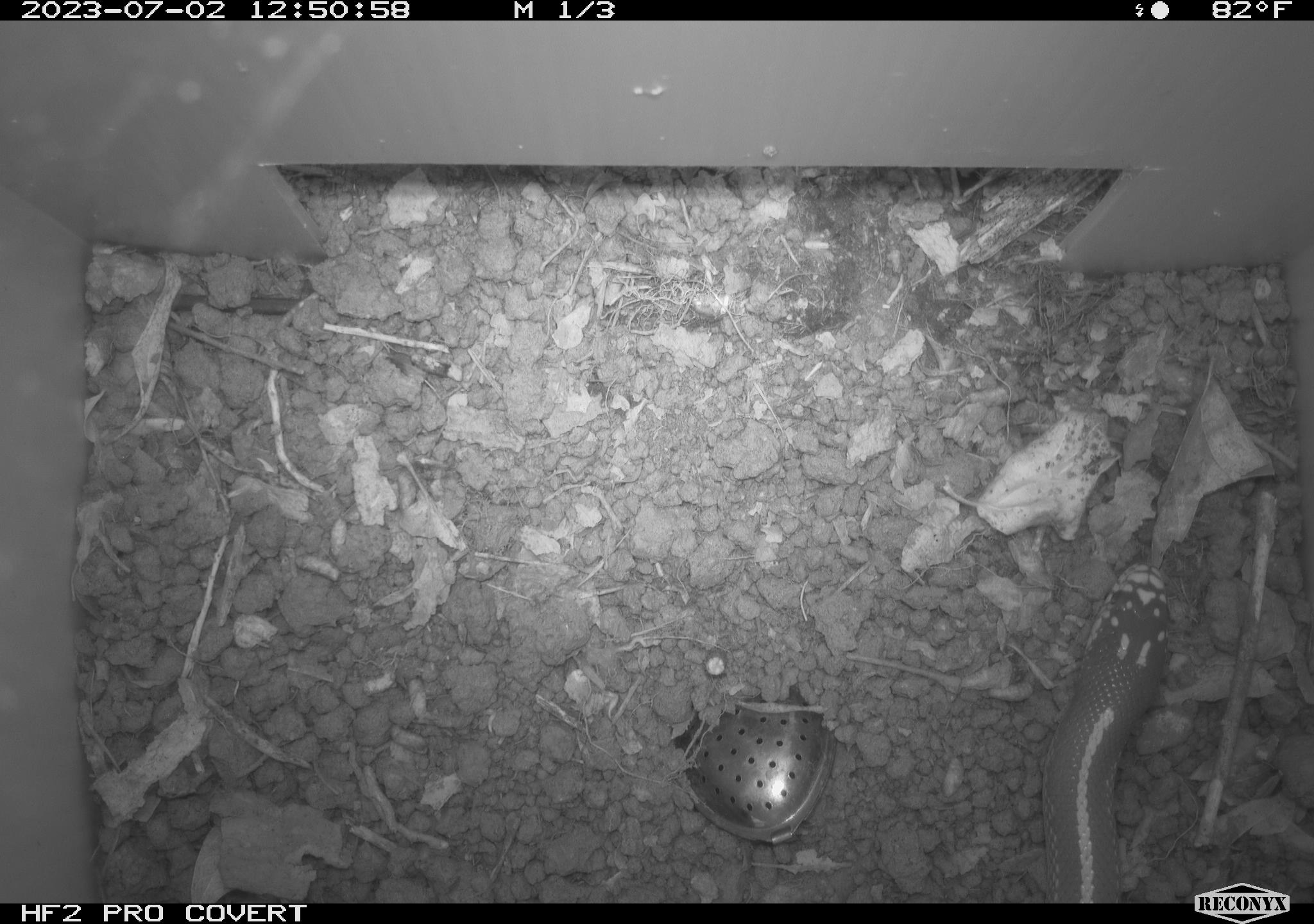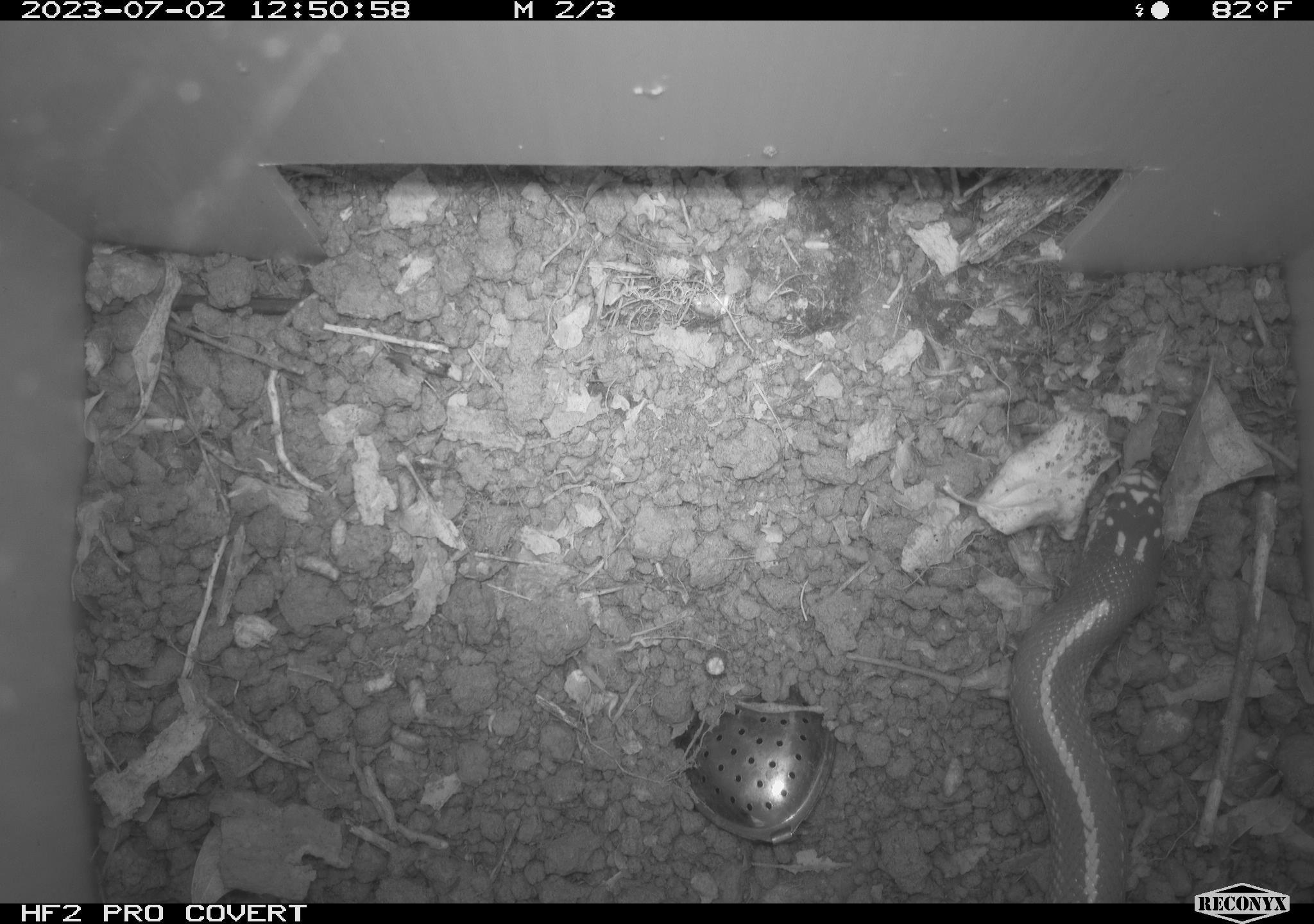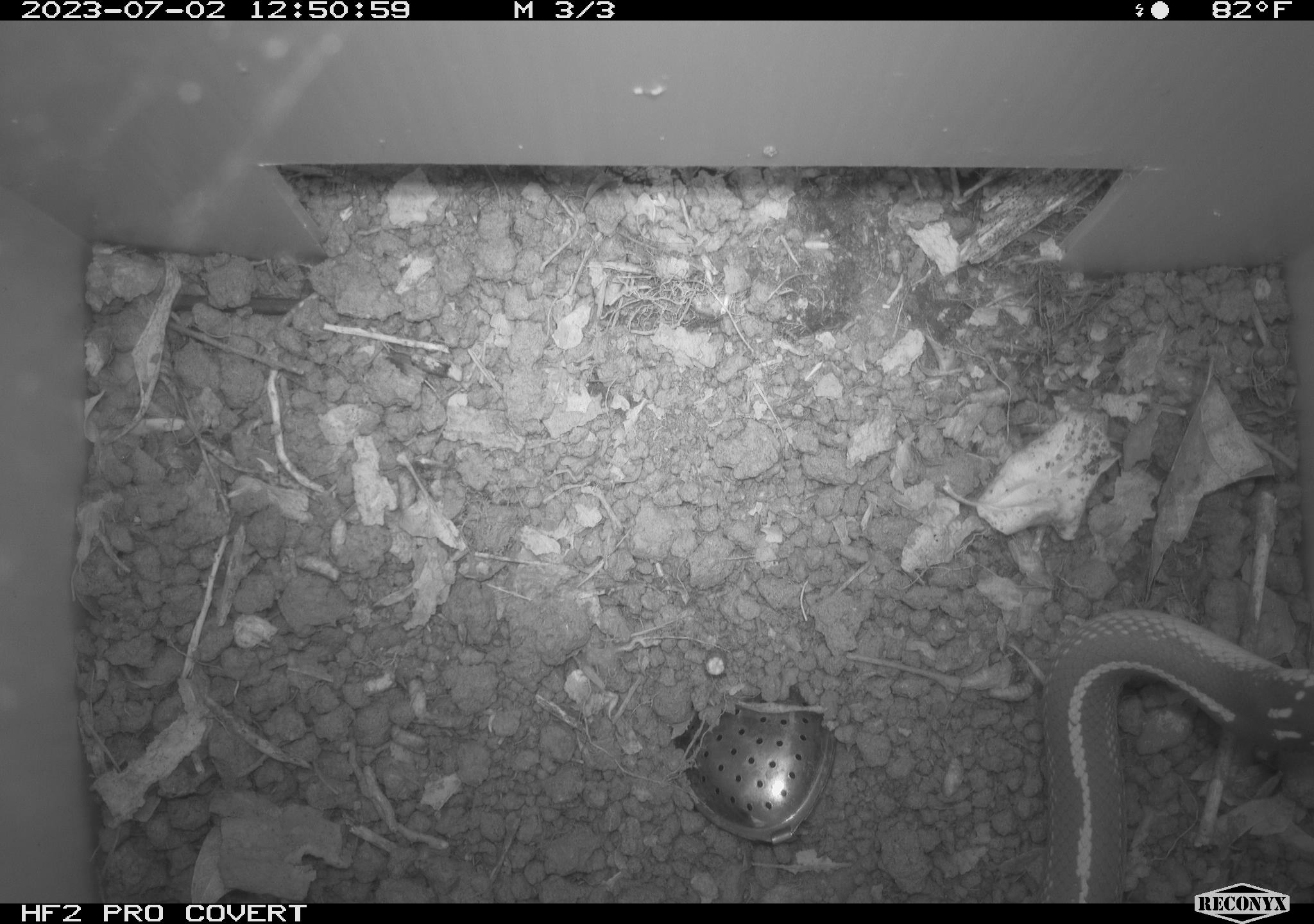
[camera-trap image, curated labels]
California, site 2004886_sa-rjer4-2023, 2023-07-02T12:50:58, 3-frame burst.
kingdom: Animalia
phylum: Chordata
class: Reptilia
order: Squamata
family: Colubridae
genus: Lampropeltis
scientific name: Lampropeltis californiae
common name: california kingsnake